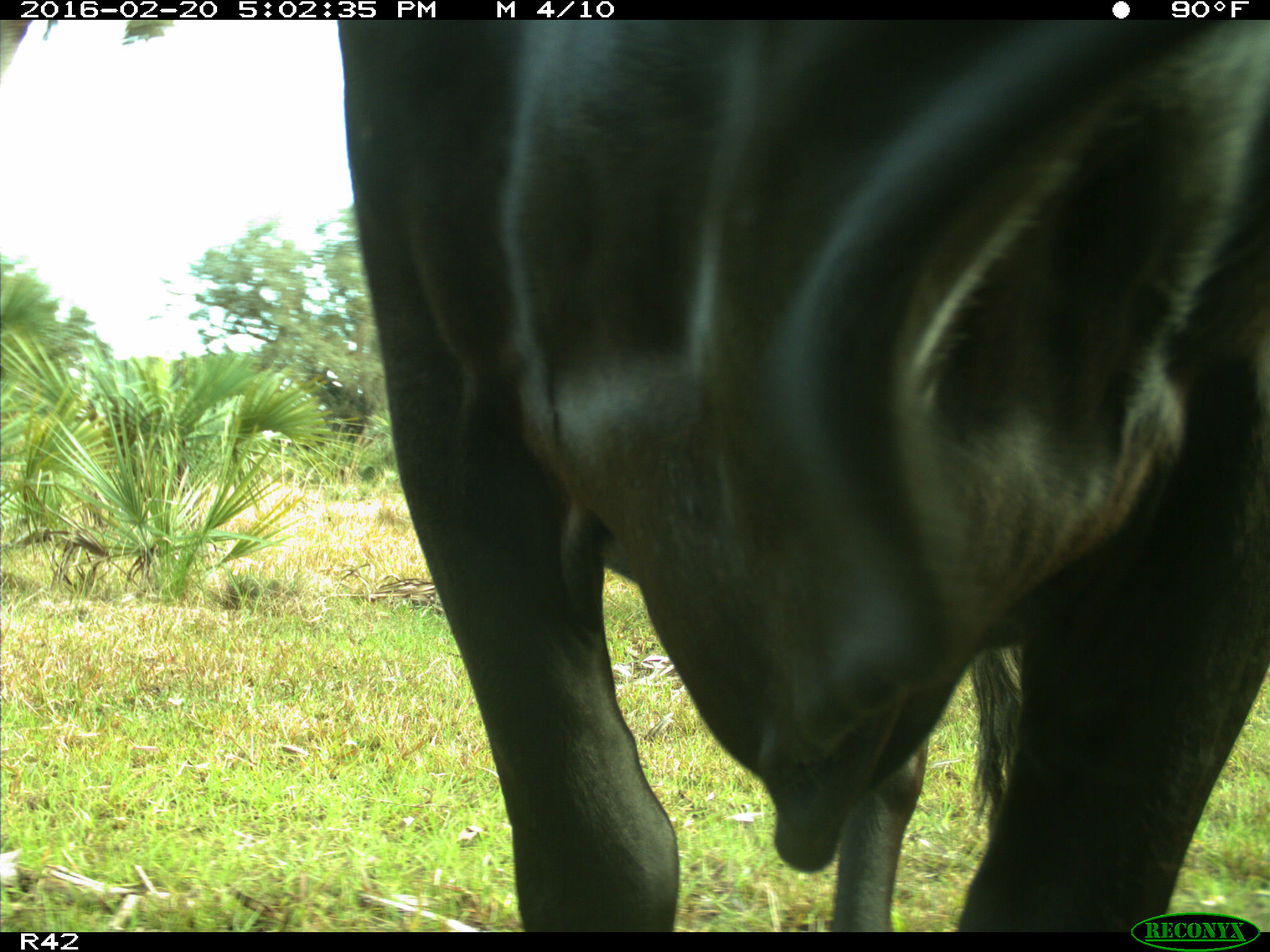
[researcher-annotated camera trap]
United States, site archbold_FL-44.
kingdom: Animalia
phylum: Chordata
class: Mammalia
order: Artiodactyla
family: Bovidae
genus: Bos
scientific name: Bos taurus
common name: domestic cow